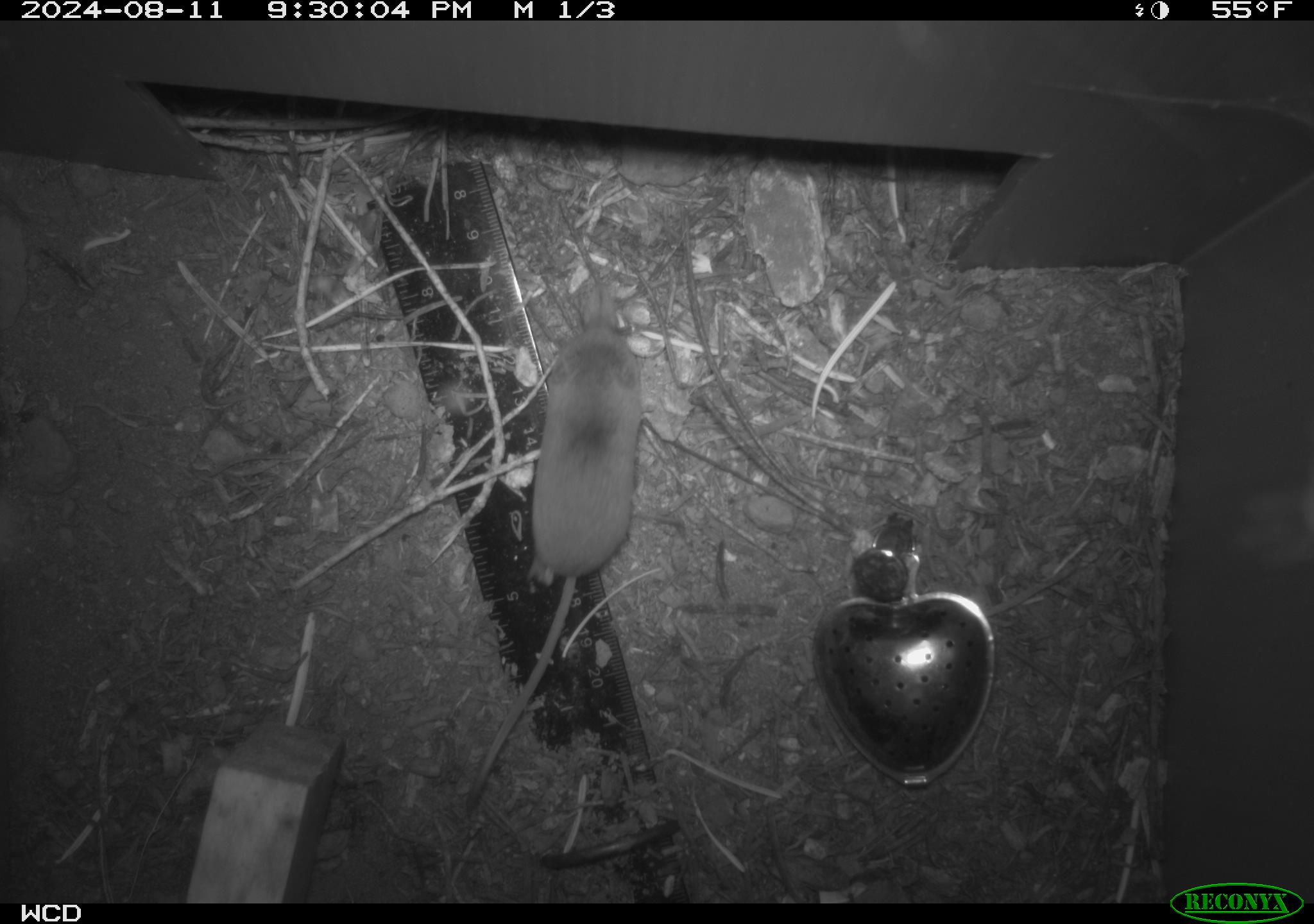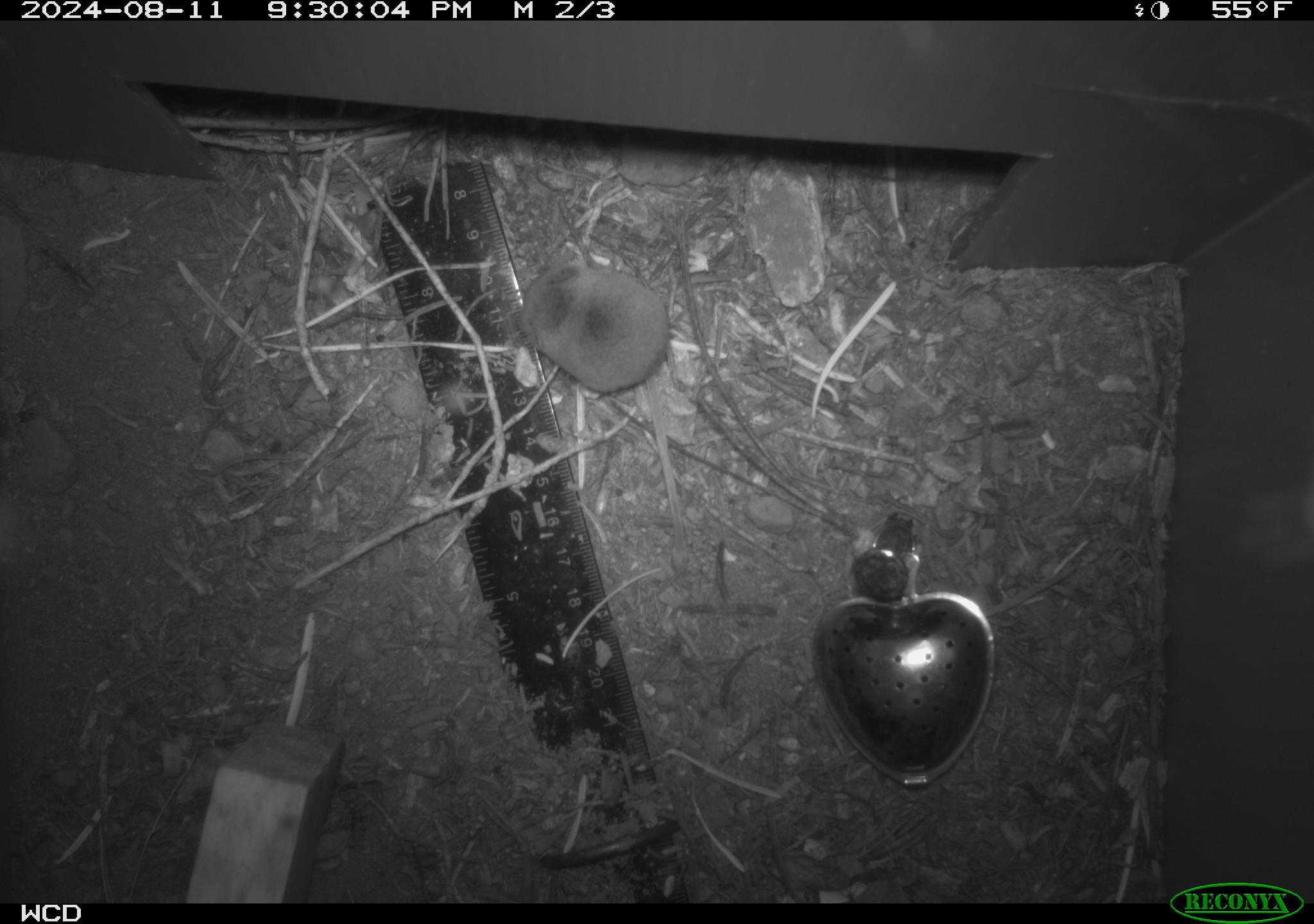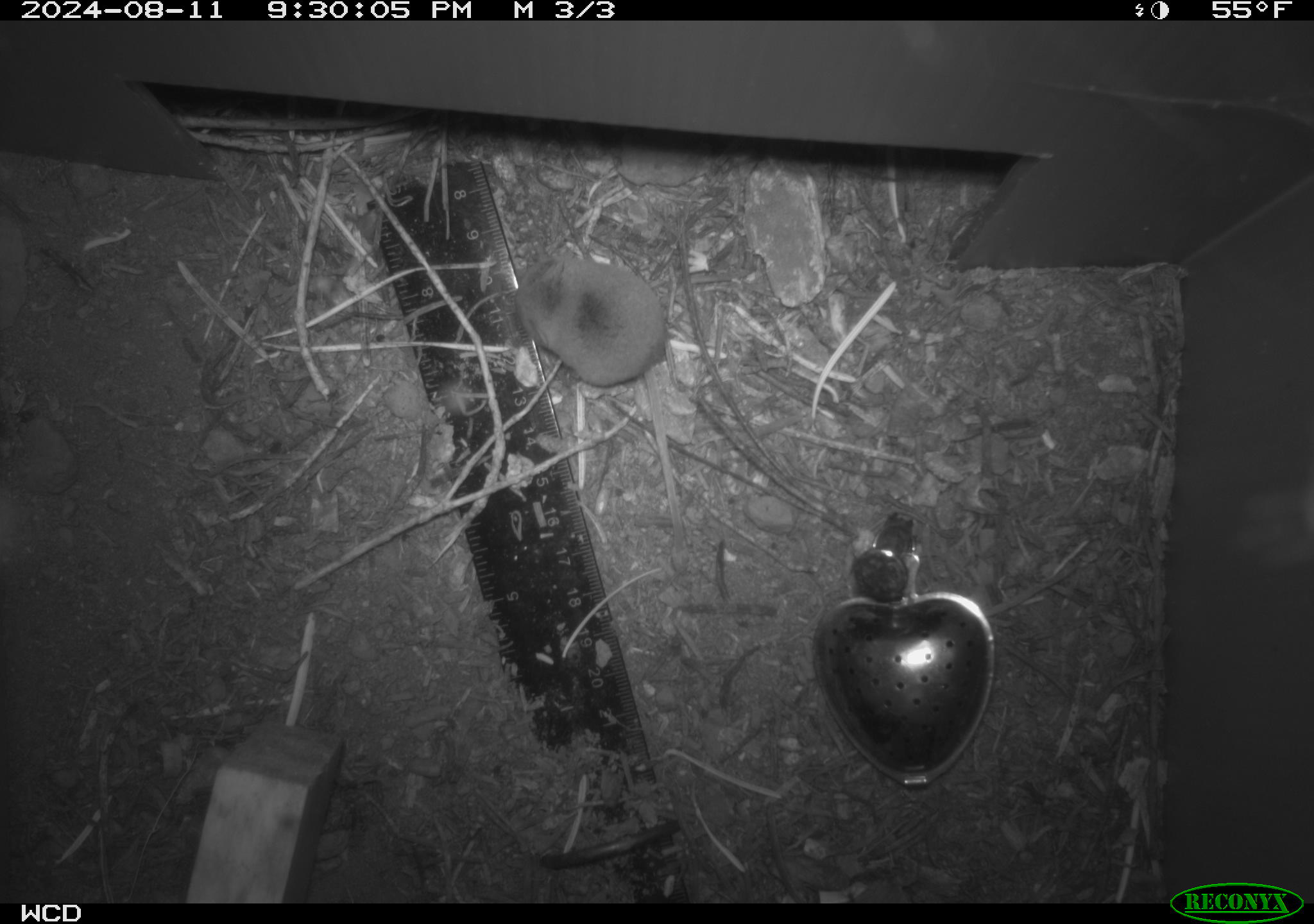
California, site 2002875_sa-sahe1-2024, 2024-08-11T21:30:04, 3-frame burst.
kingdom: Animalia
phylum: Chordata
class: Mammalia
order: Eulipotyphla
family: Soricidae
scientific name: Soricidae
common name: shrews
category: soricidae family